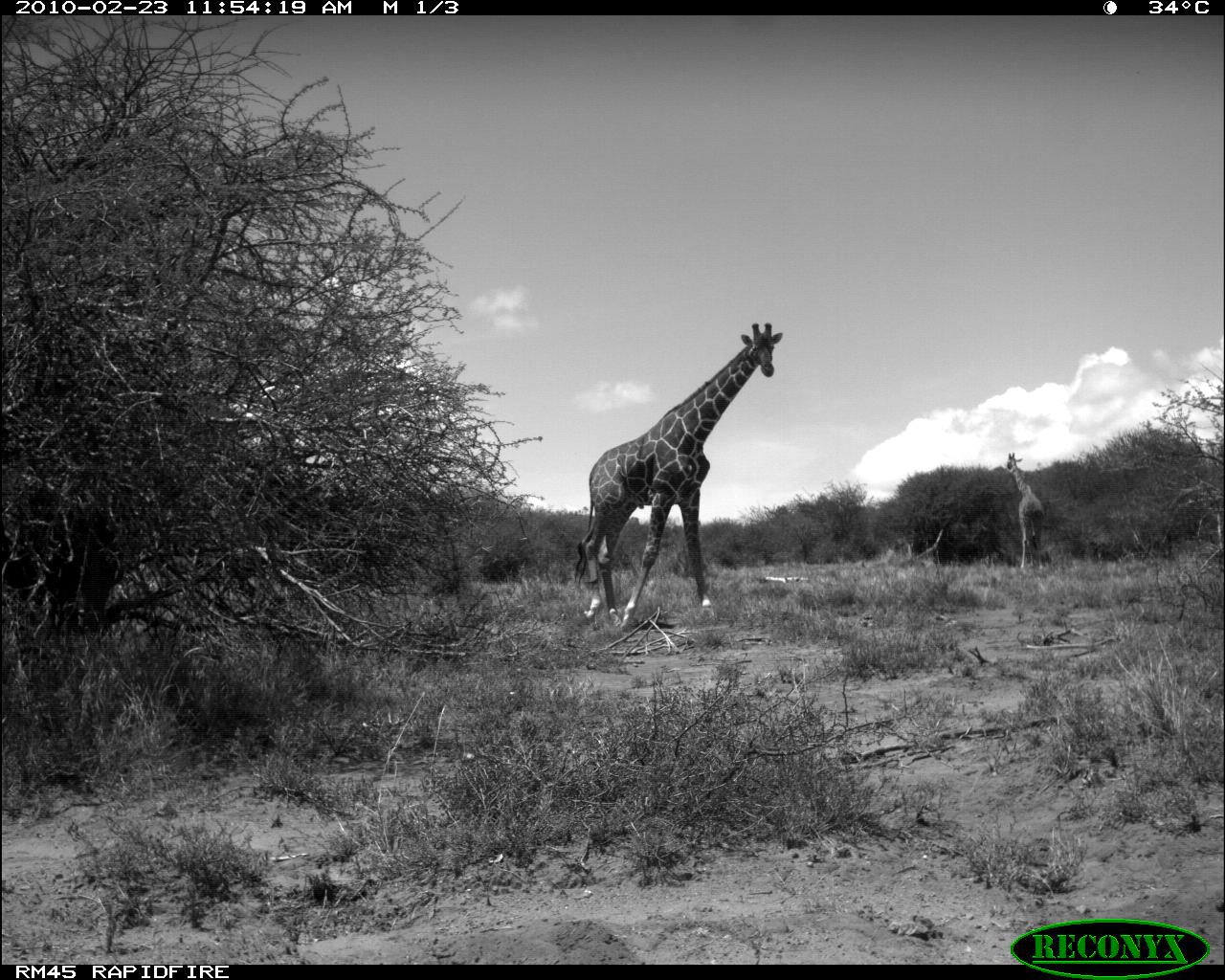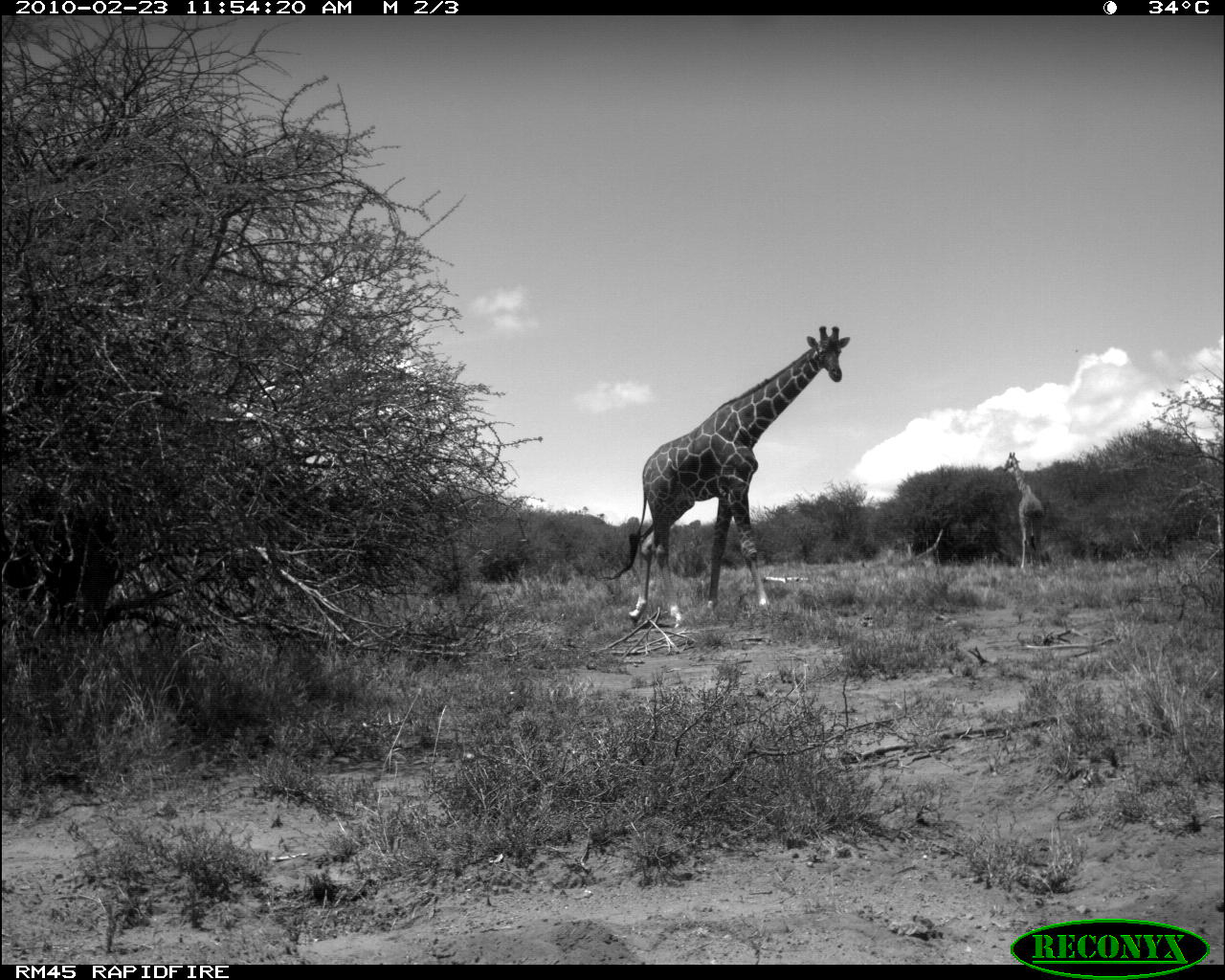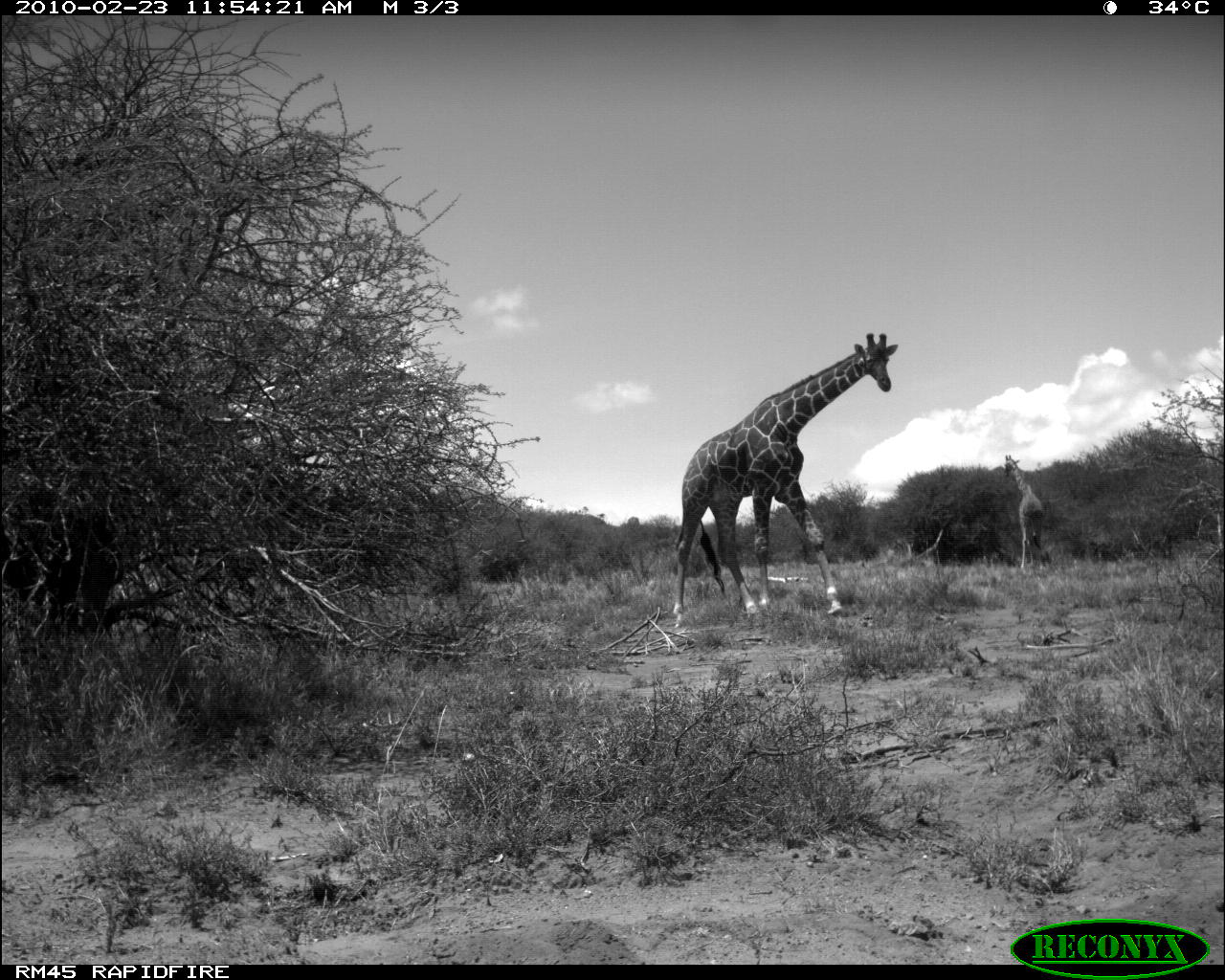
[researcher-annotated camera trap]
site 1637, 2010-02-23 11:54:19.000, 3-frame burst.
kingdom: Animalia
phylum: Chordata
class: Mammalia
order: Artiodactyla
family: Giraffidae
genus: Giraffa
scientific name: Giraffa camelopardalis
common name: giraffe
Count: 2.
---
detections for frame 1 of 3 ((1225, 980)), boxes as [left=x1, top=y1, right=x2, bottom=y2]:
giraffa camelopardalis: [left=572, top=321, right=784, bottom=631]; [left=1003, top=451, right=1046, bottom=573]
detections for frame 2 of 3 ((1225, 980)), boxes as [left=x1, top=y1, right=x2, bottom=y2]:
giraffa camelopardalis: [left=603, top=324, right=851, bottom=630]; [left=1001, top=451, right=1053, bottom=575]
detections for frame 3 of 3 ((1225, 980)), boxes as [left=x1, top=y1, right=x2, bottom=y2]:
giraffa camelopardalis: [left=670, top=331, right=899, bottom=630]; [left=1002, top=454, right=1053, bottom=575]